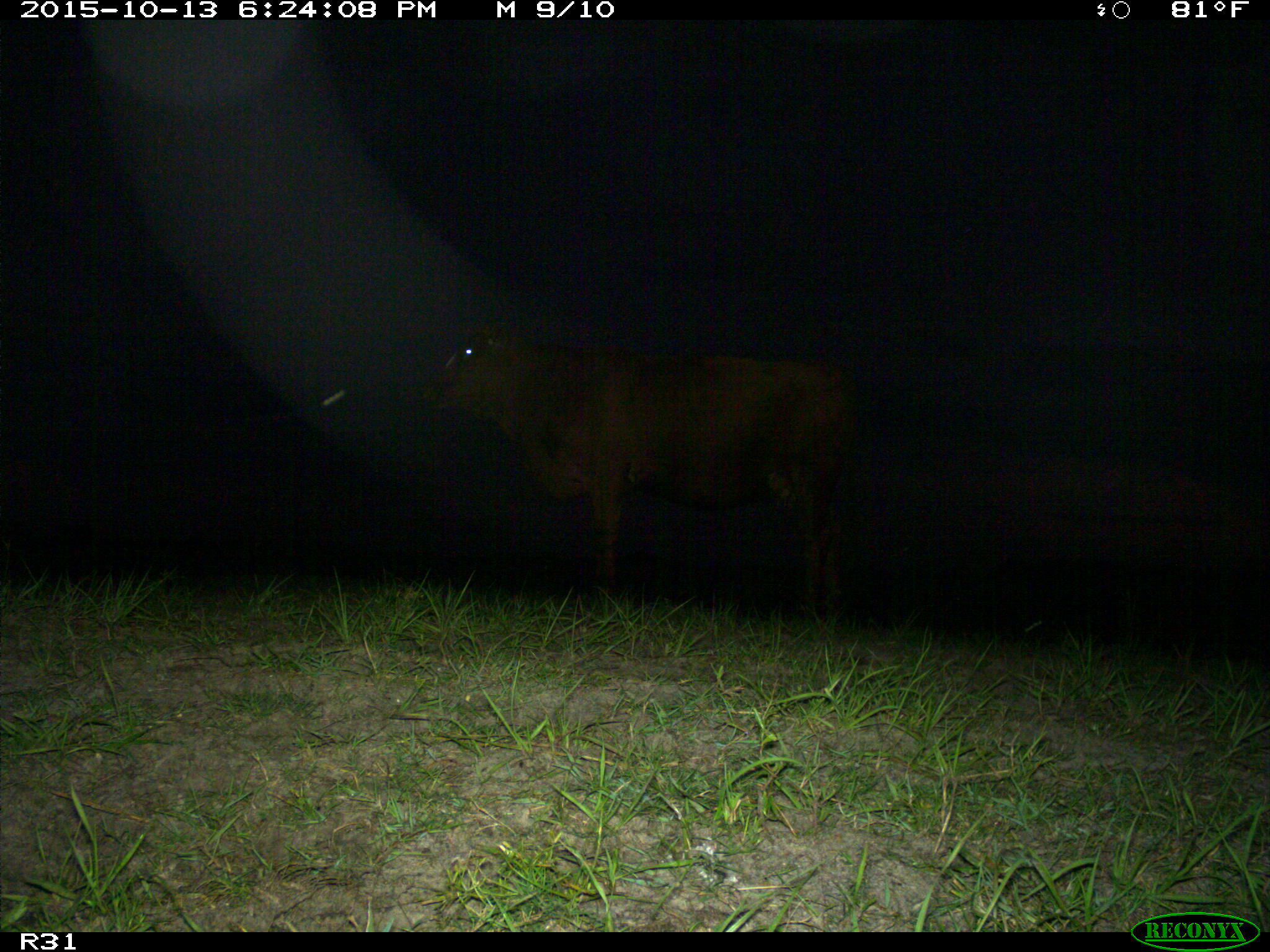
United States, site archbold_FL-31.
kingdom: Animalia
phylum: Chordata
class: Mammalia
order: Artiodactyla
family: Bovidae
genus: Bos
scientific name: Bos taurus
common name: domestic cow